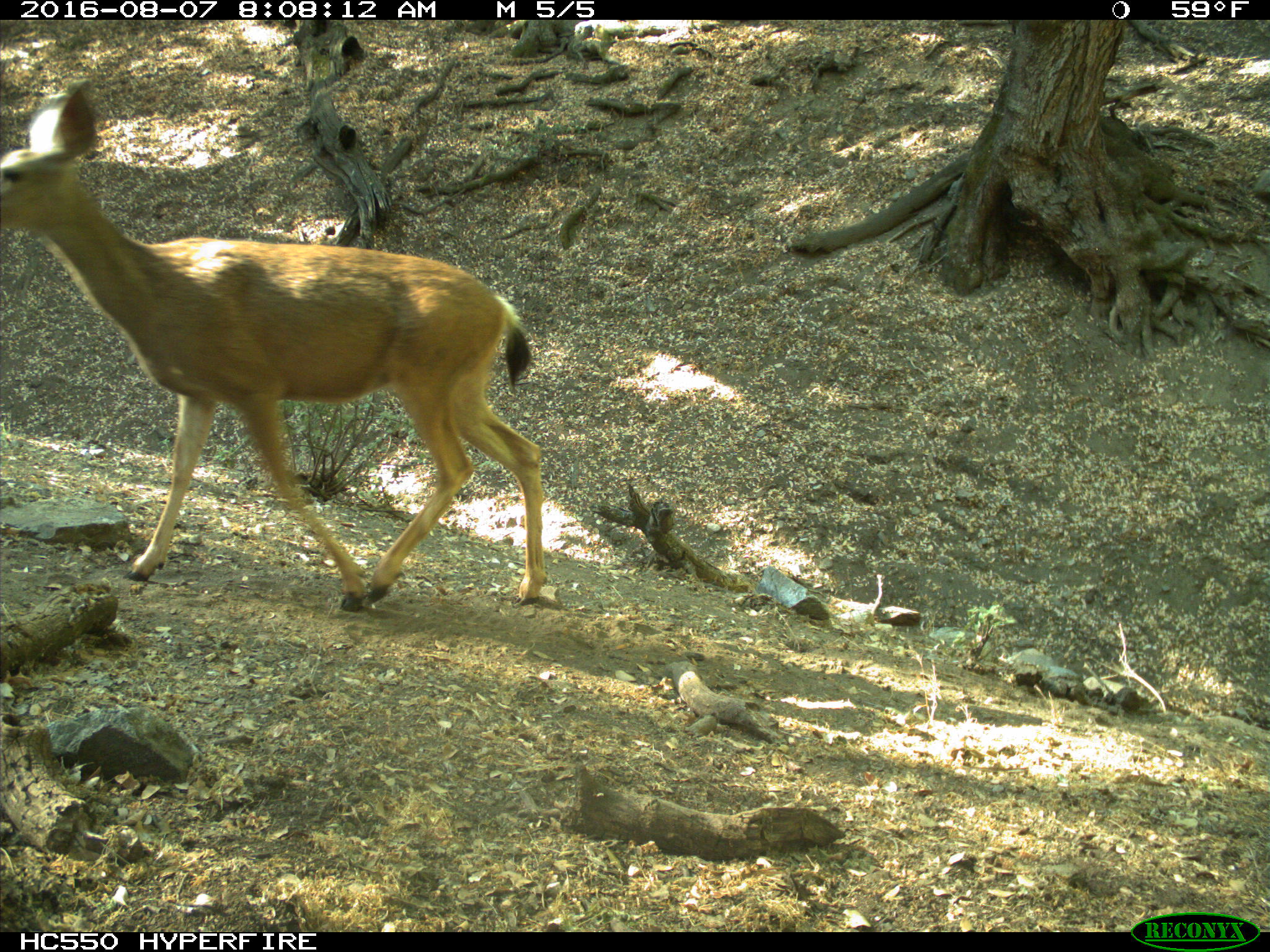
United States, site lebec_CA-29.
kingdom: Animalia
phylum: Chordata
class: Mammalia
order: Artiodactyla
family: Cervidae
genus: Odocoileus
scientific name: Odocoileus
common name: deer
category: unidentified deer